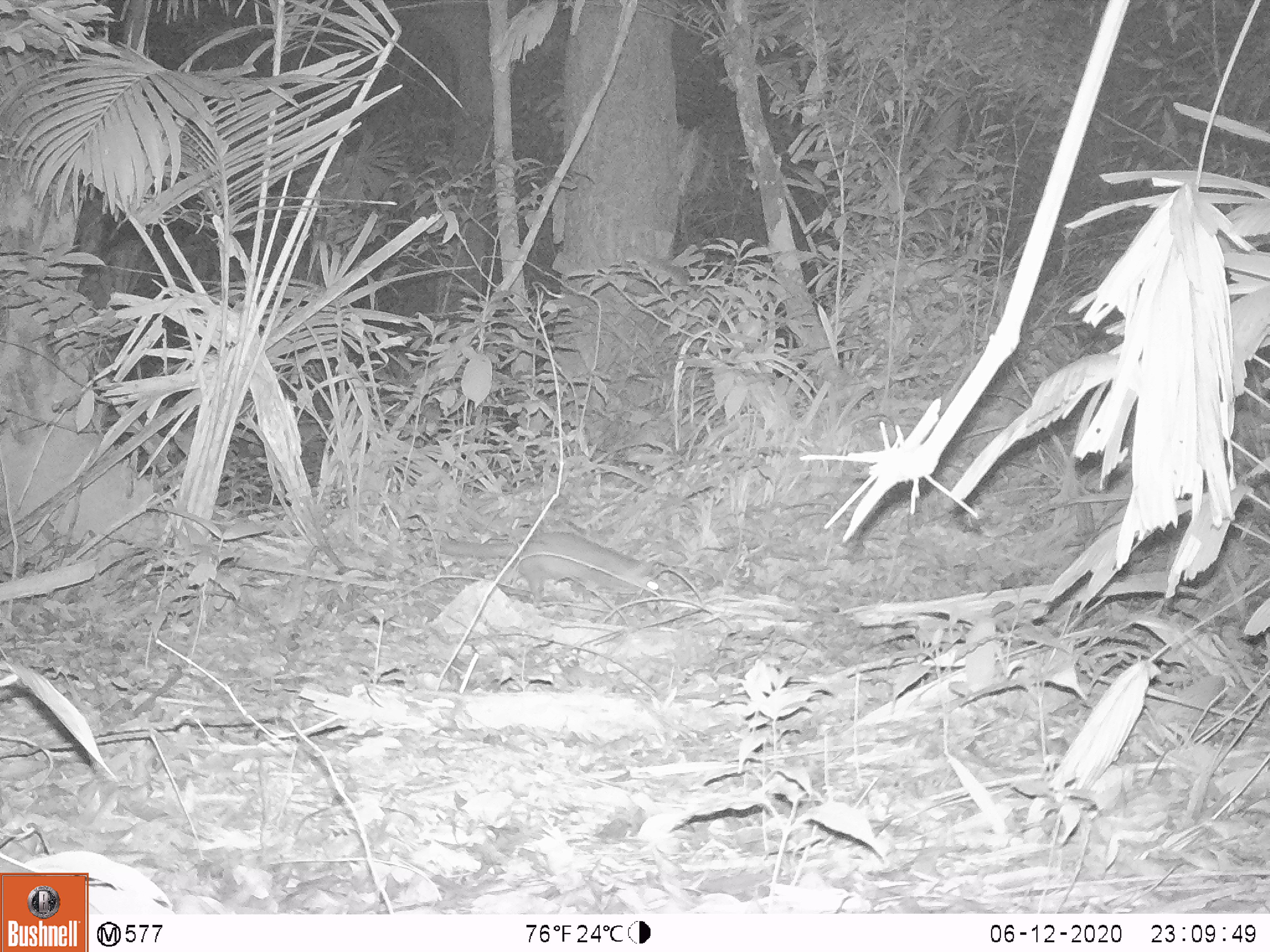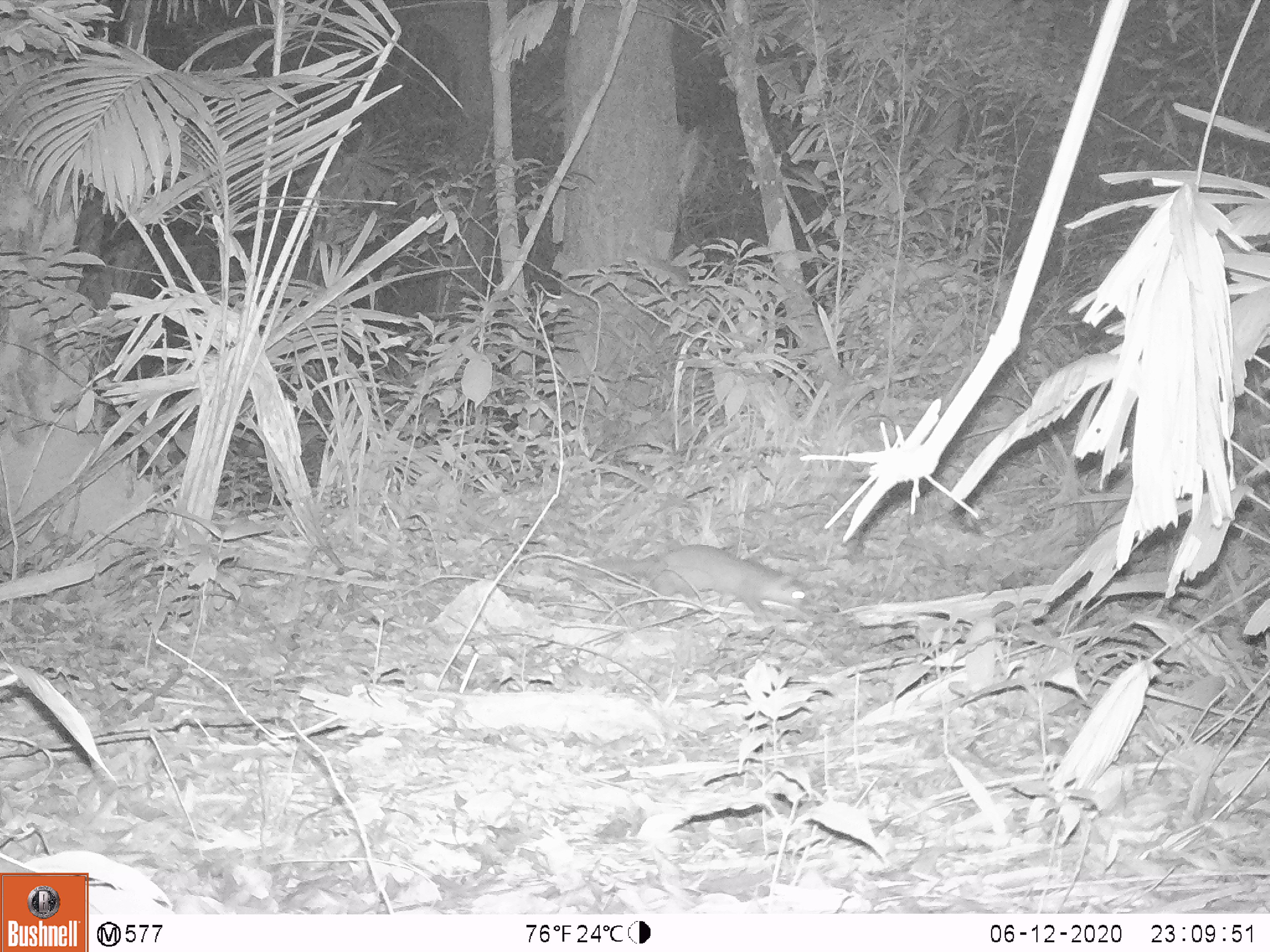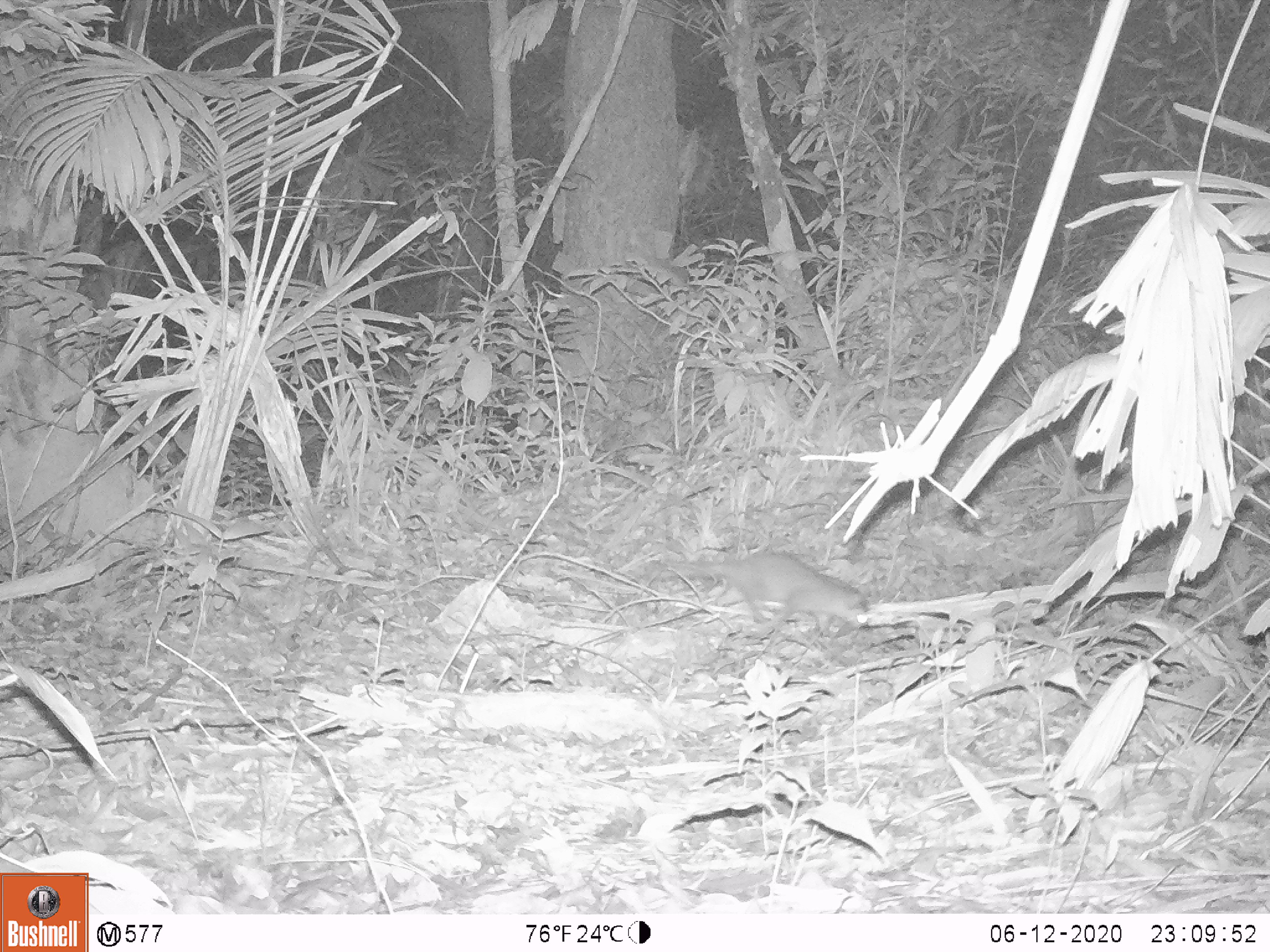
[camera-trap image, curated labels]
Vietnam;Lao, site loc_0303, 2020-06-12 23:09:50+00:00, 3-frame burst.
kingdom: Animalia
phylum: Chordata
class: Mammalia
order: Carnivora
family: Mustelidae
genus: Melogale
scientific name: Melogale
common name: ferret badger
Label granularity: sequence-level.